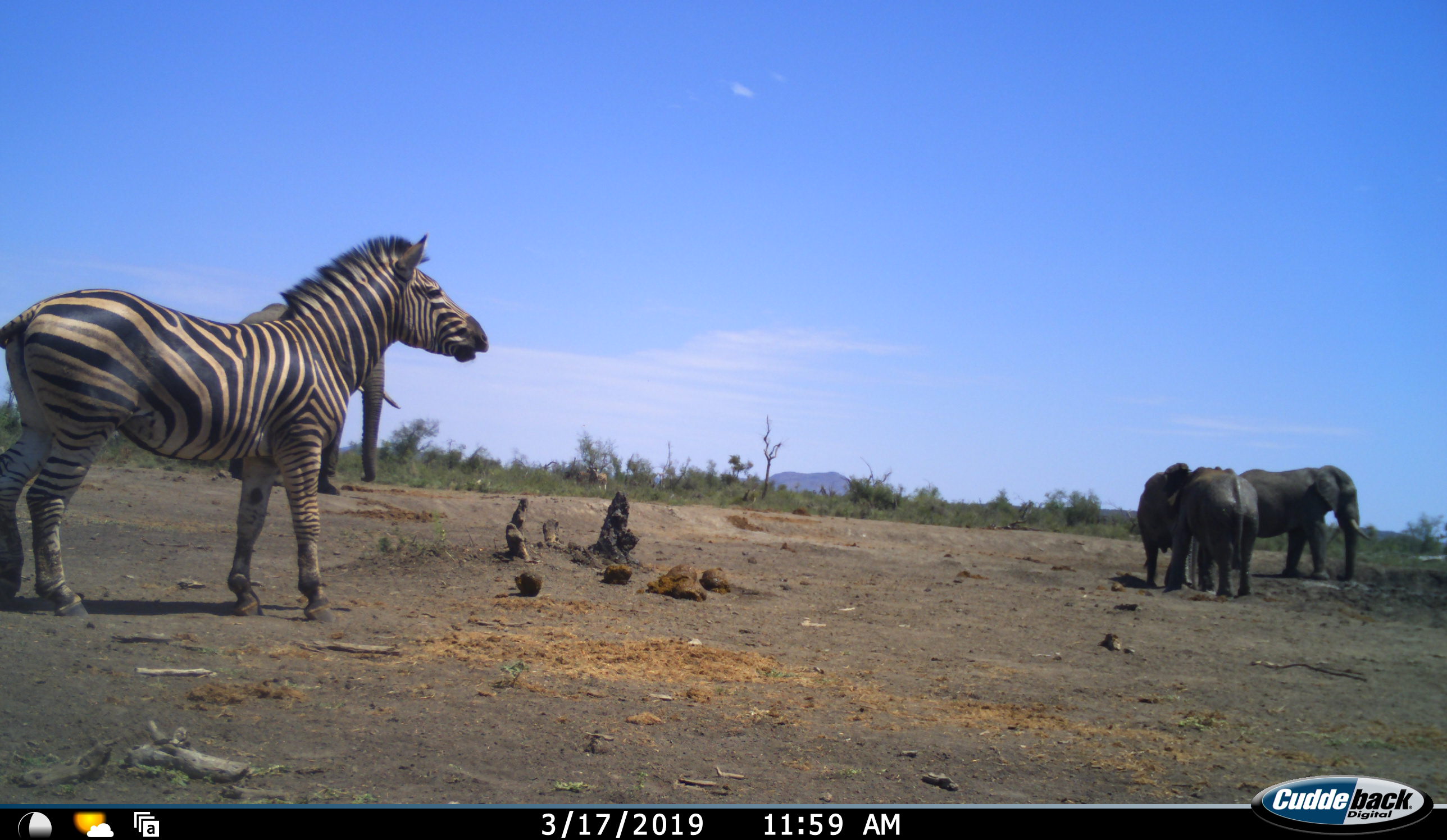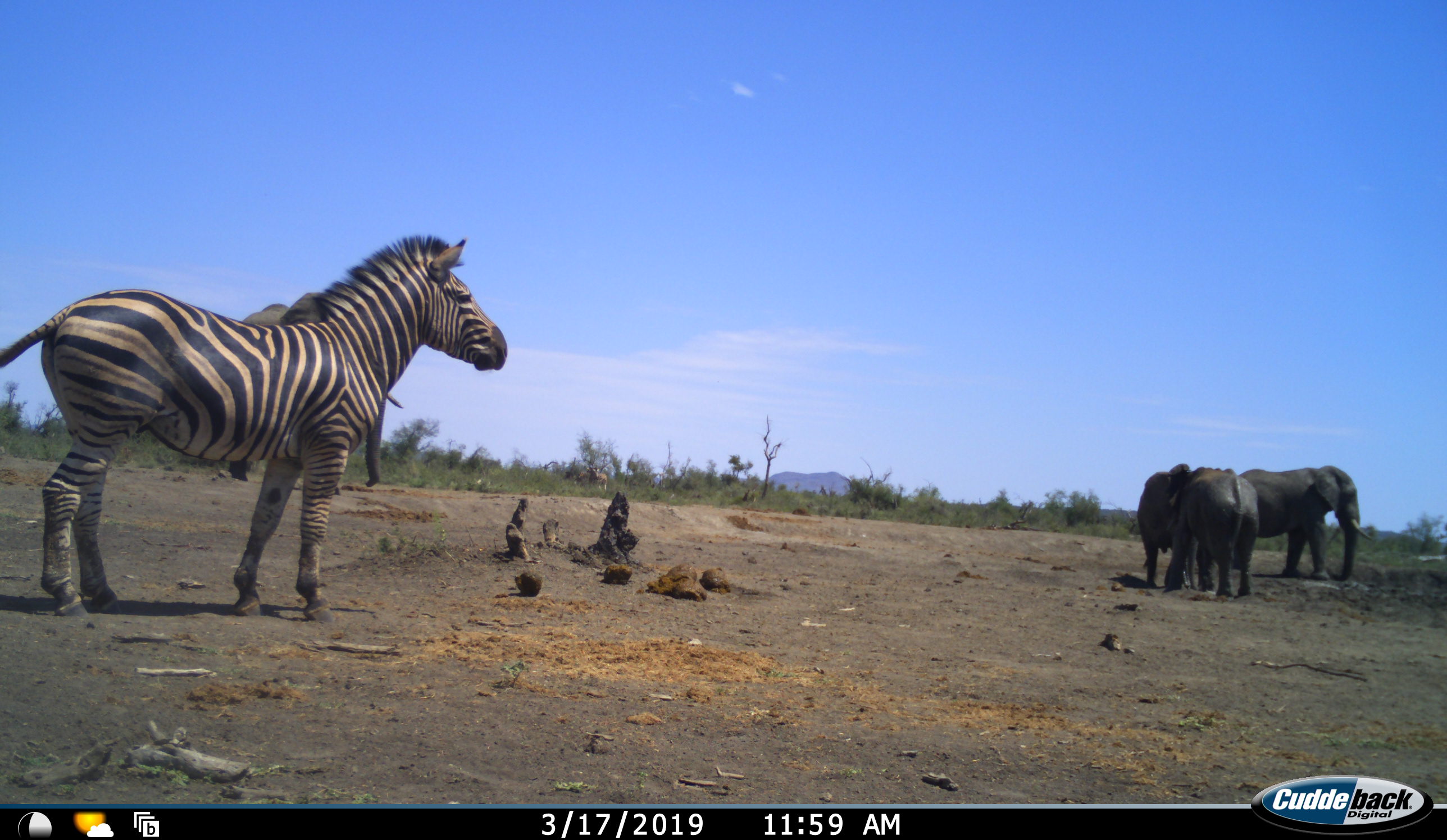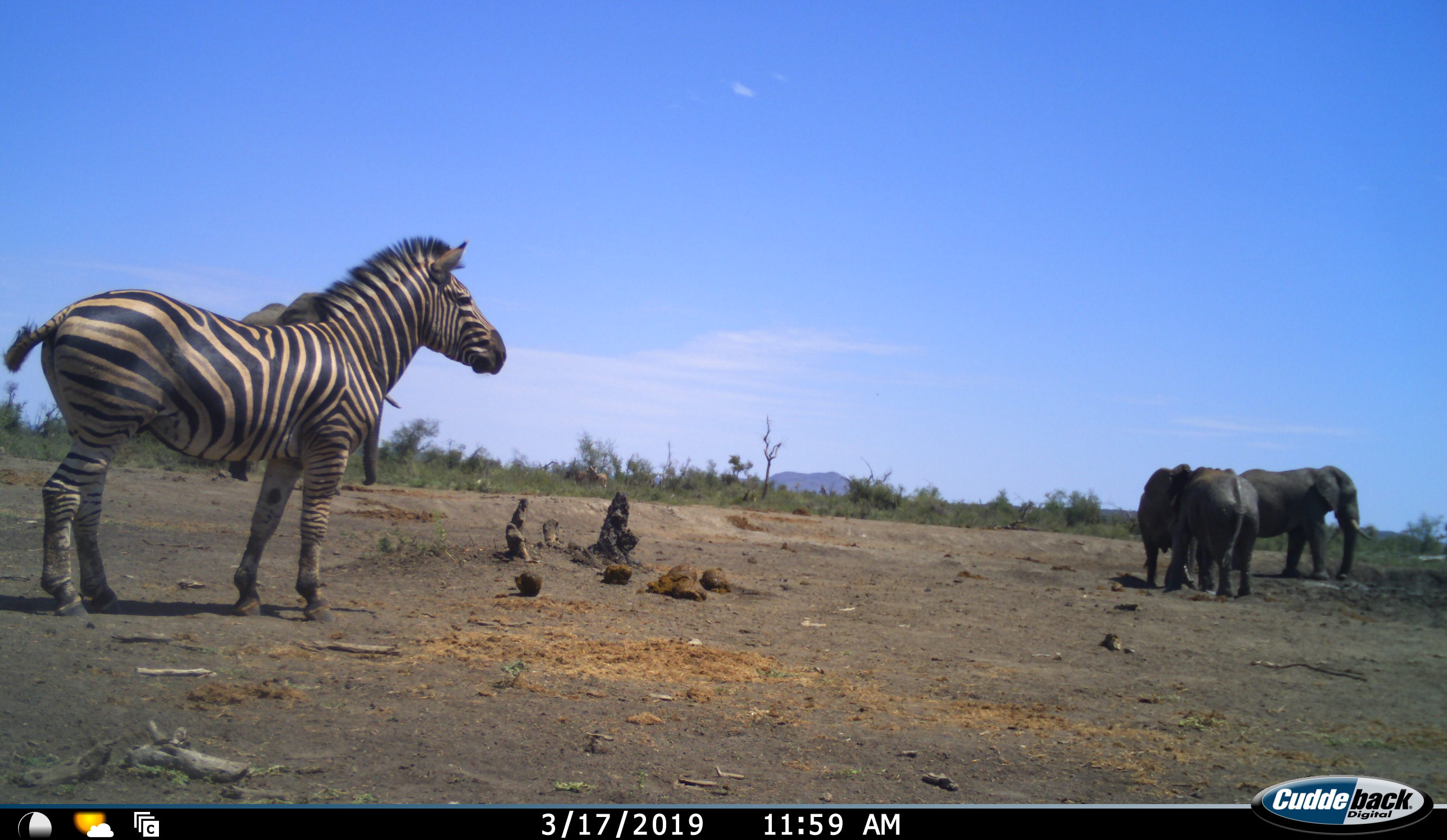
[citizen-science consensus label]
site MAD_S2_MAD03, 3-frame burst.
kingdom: Animalia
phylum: Chordata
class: Mammalia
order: Proboscidea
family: Elephantidae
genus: Loxodonta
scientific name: Loxodonta africana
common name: african bush elephant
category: elephant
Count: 4.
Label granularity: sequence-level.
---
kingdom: Animalia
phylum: Chordata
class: Mammalia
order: Perissodactyla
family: Equidae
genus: Equus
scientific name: Equus quagga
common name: plains zebra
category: zebraplains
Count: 1.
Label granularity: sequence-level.